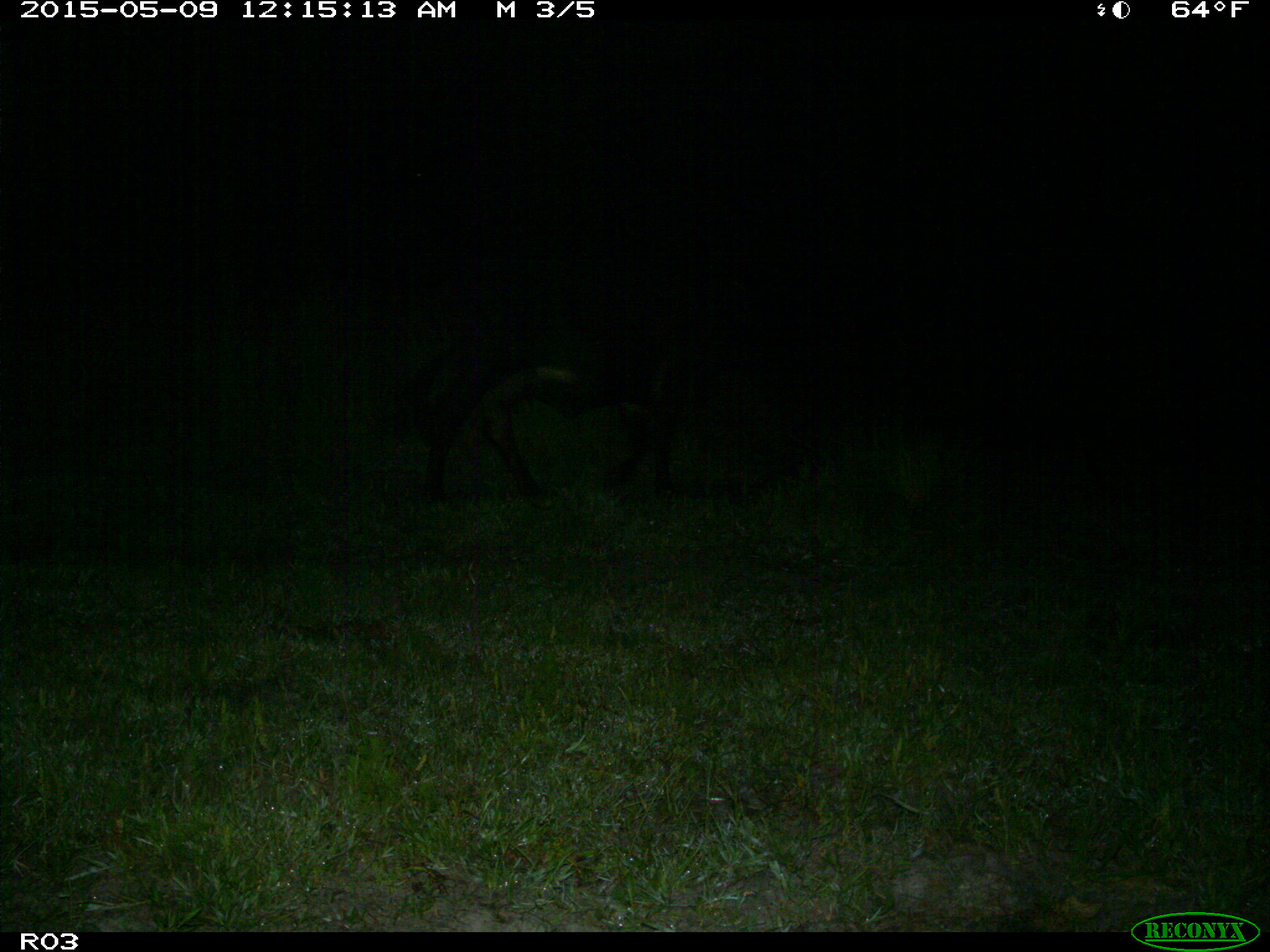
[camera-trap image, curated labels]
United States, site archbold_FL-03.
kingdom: Animalia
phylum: Chordata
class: Mammalia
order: Artiodactyla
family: Bovidae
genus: Bos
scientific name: Bos taurus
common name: domestic cow